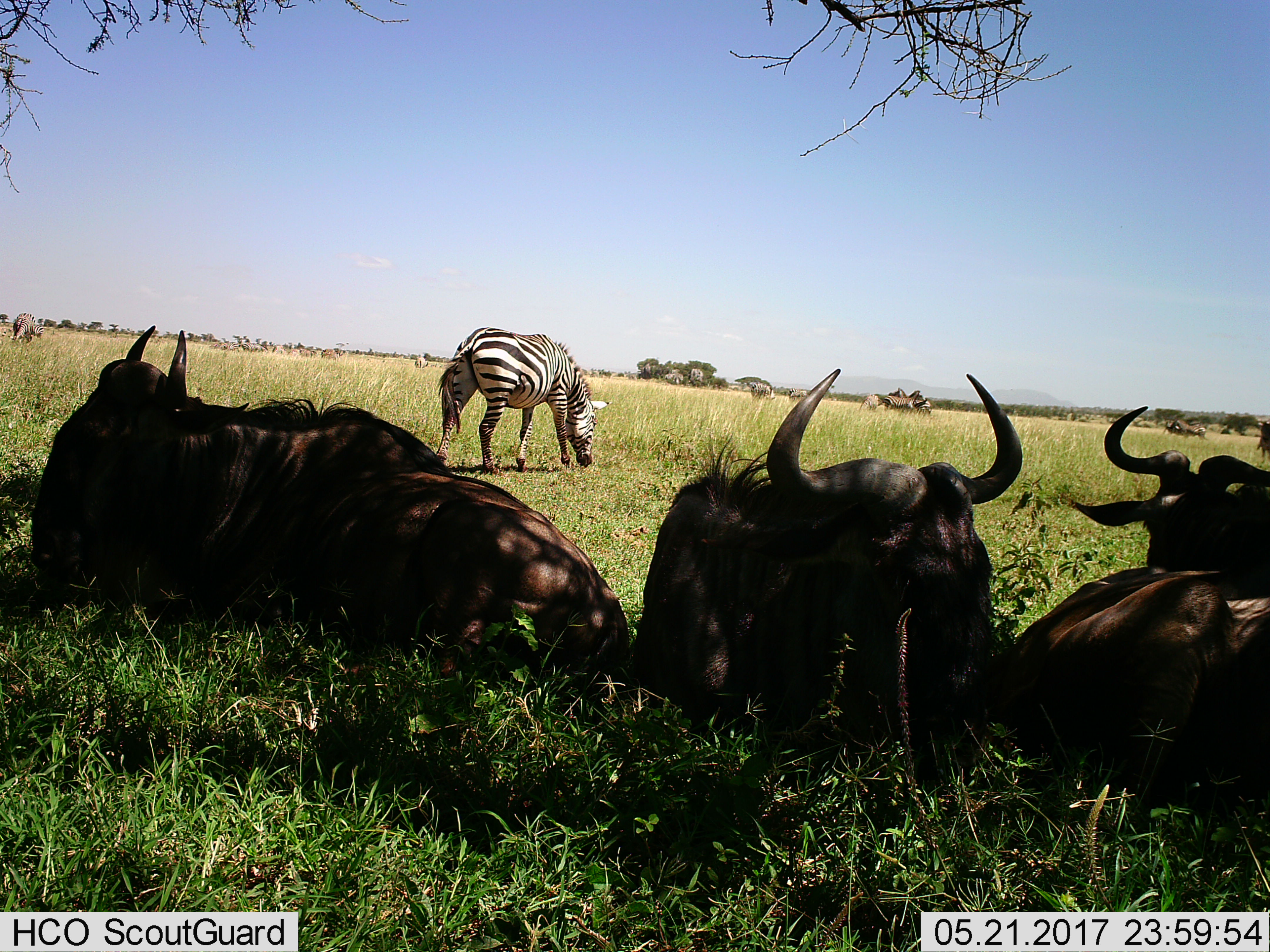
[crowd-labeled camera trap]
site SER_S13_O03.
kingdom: Animalia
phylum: Chordata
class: Mammalia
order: Artiodactyla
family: Bovidae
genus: Connochaetes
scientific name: Connochaetes taurinus taurinus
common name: blue wildebeest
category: wildebeestblue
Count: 4.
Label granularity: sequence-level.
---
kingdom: Animalia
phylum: Chordata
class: Mammalia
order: Perissodactyla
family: Equidae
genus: Equus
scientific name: Equus quagga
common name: plains zebra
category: zebraplains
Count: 7.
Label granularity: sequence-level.